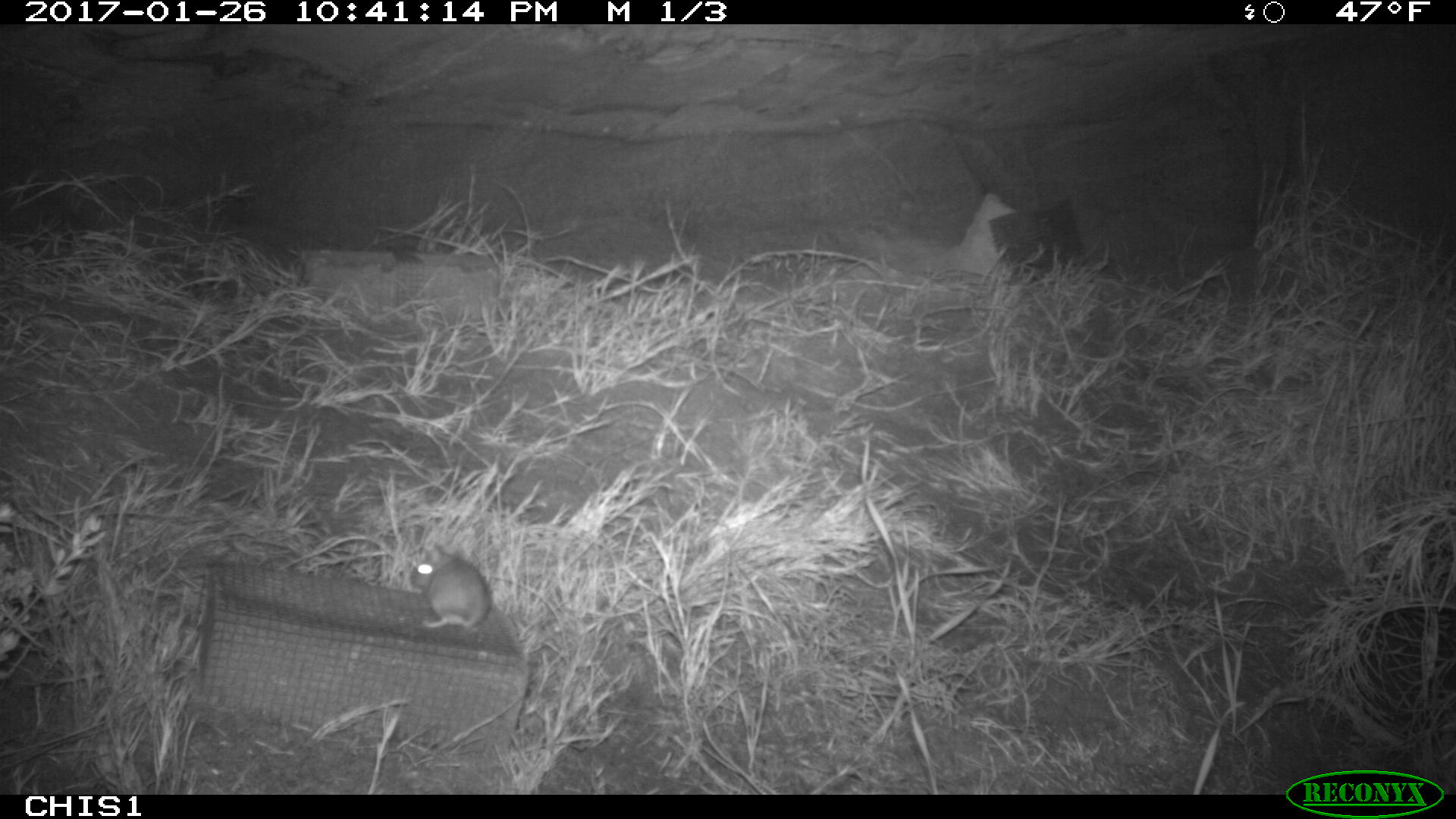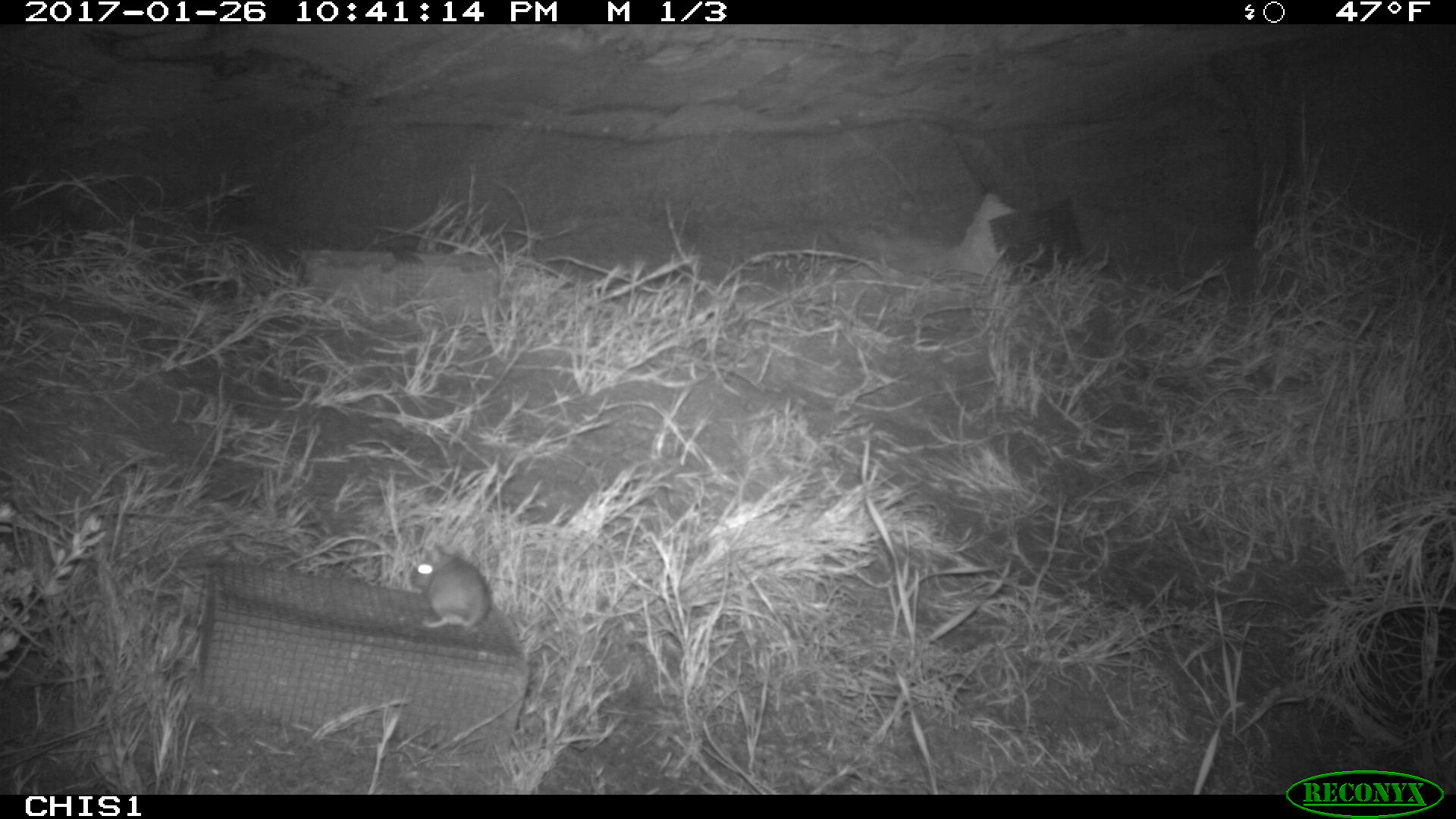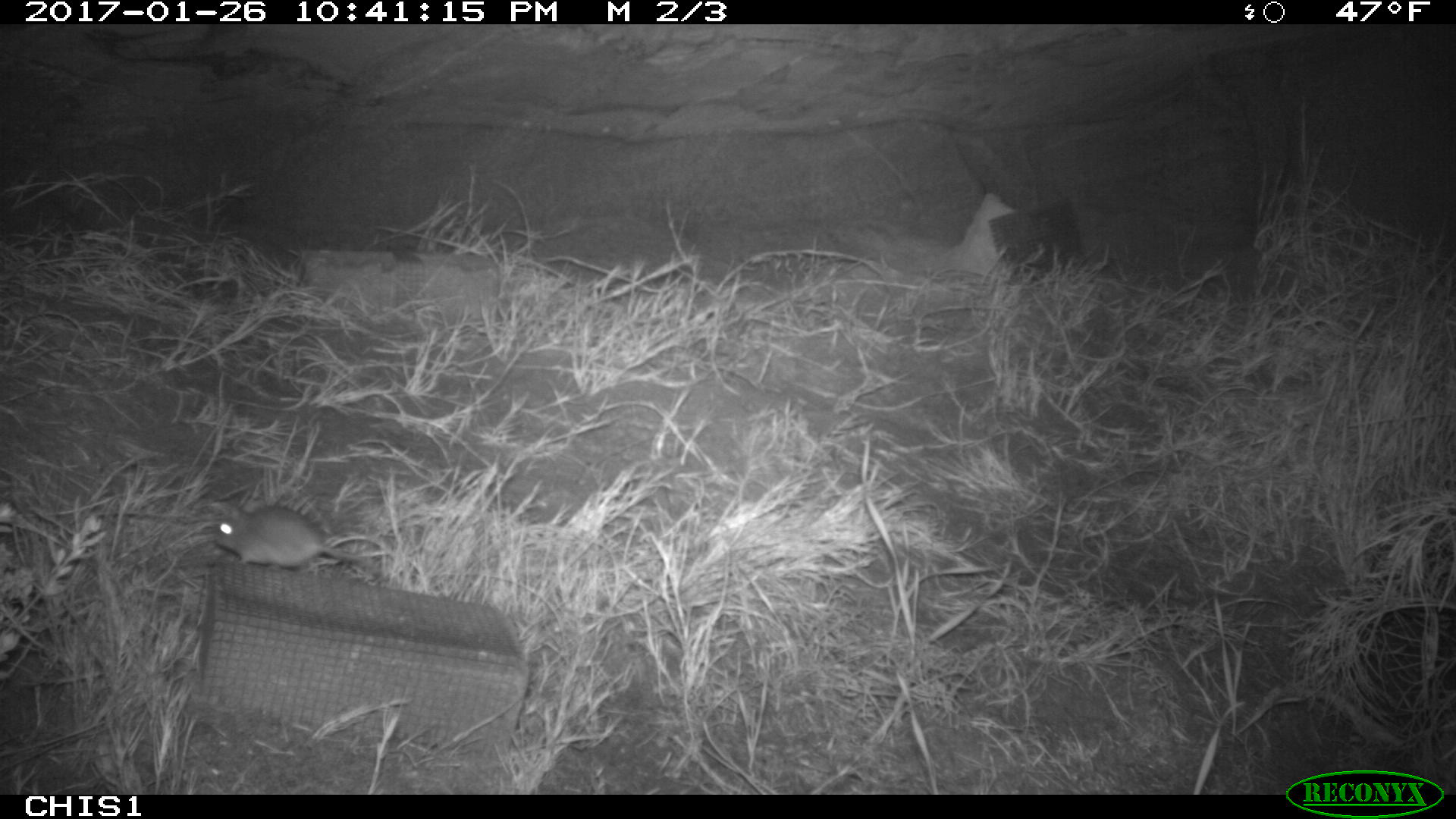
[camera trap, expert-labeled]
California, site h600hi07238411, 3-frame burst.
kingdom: Animalia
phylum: Chordata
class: Mammalia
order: Rodentia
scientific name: Rodentia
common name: rodent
Rodent (Rodentia).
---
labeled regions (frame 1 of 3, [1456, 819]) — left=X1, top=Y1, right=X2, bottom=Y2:
rodent: left=411, top=546, right=491, bottom=629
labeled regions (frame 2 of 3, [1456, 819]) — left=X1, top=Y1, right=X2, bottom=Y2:
rodent: left=412, top=557, right=489, bottom=628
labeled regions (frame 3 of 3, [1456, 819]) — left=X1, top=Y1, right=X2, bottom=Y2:
rodent: left=215, top=504, right=376, bottom=571